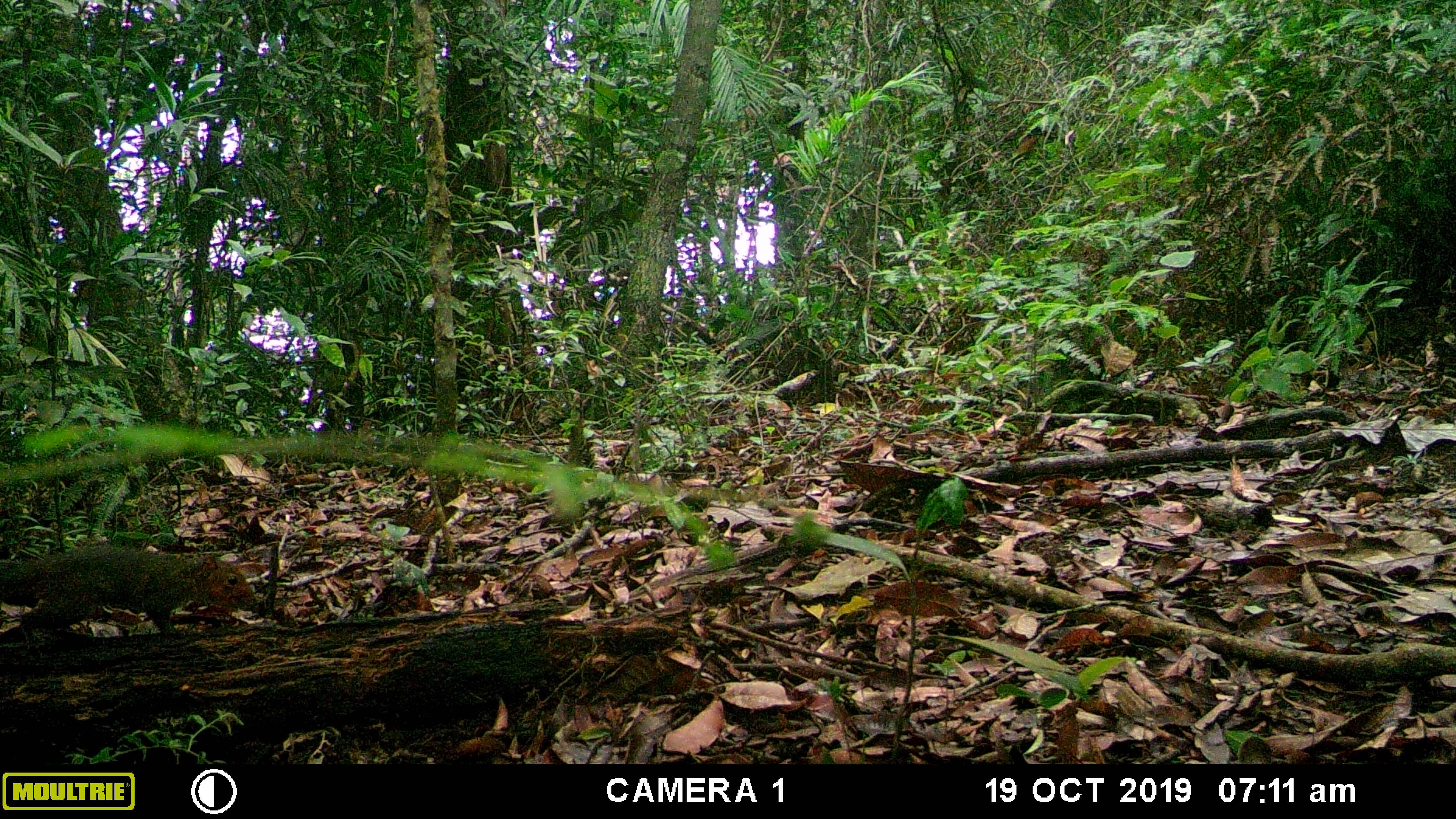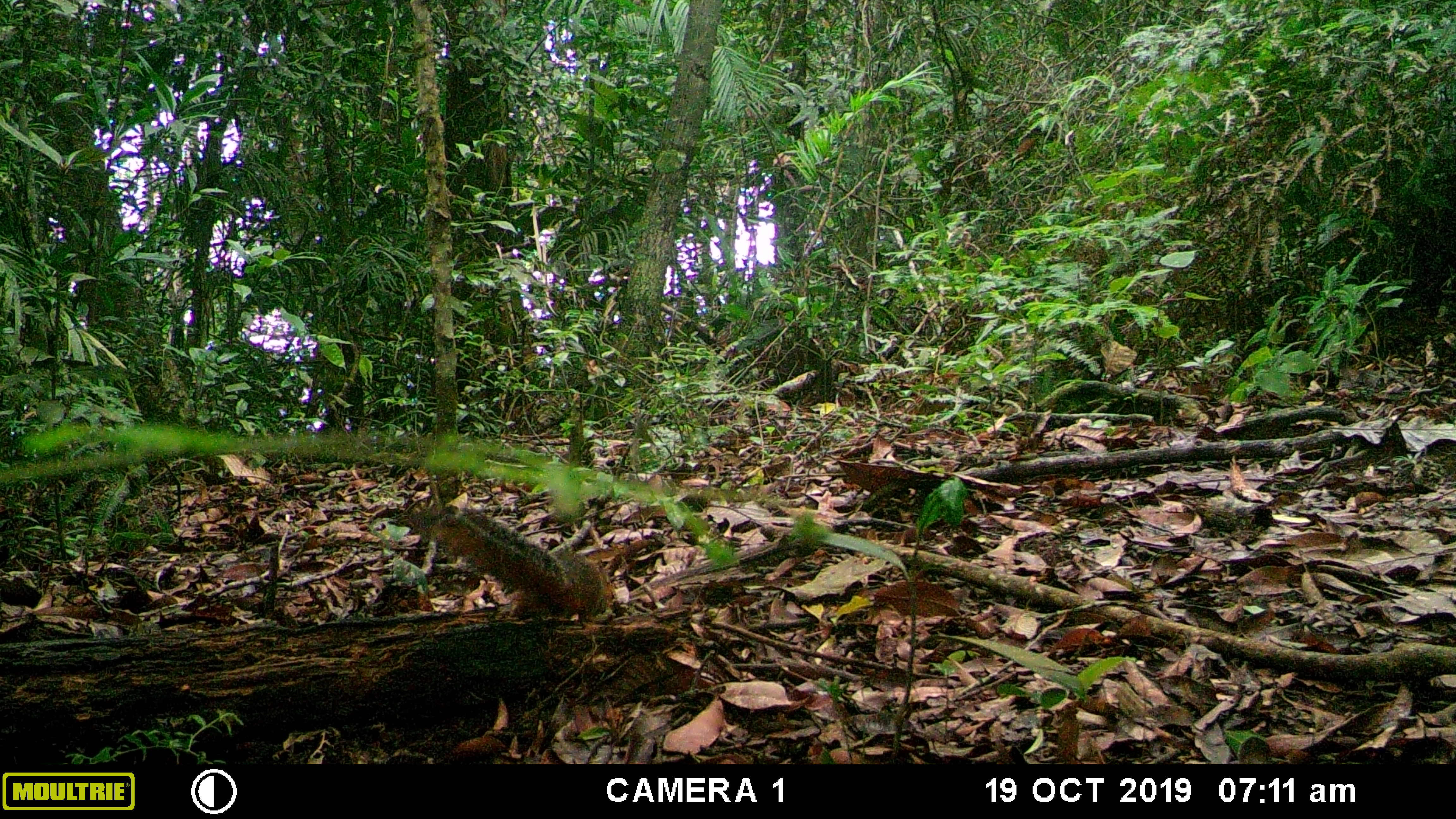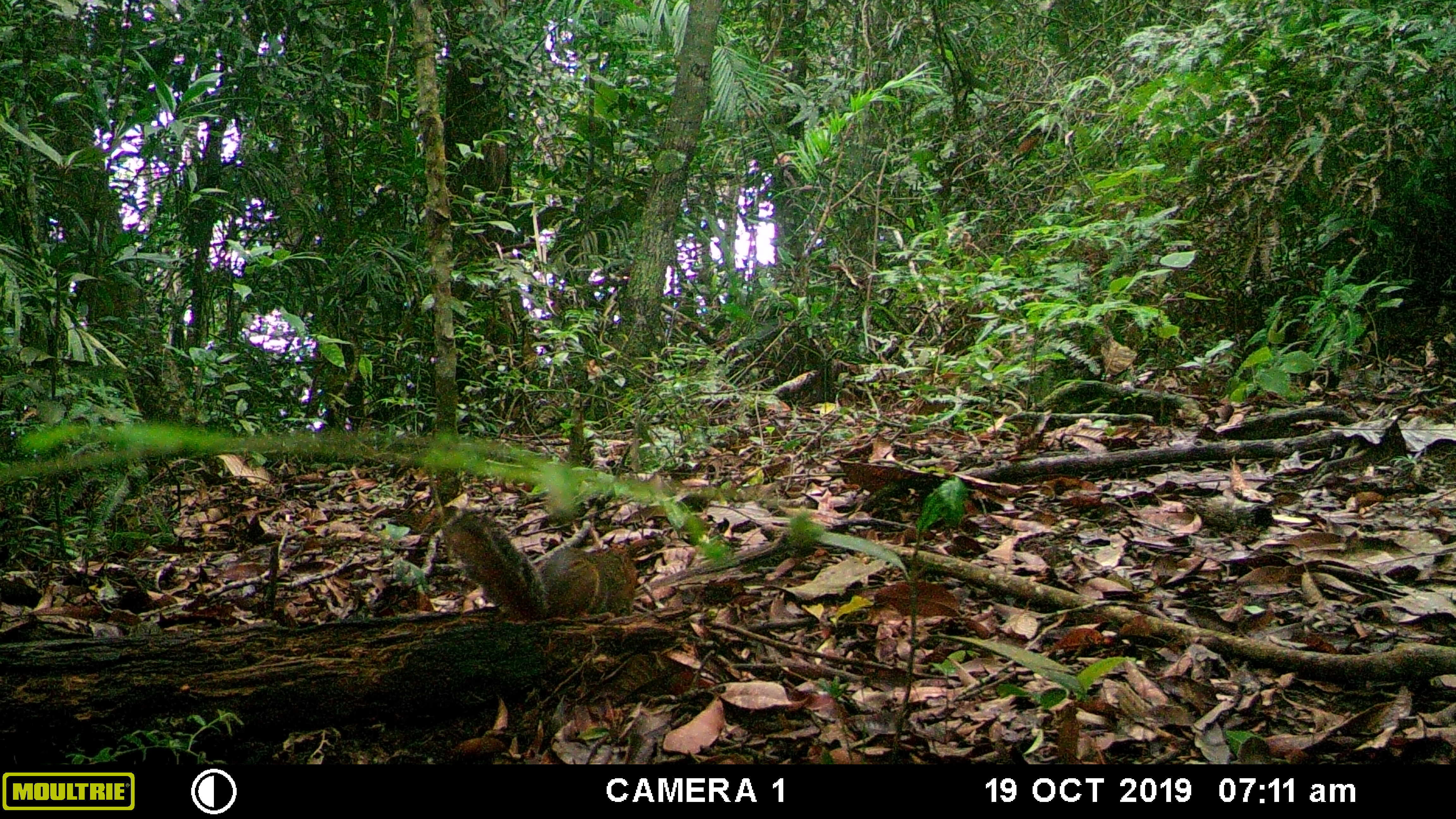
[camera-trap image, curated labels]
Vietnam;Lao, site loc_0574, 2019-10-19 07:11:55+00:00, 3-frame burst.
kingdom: Animalia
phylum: Chordata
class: Mammalia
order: Rodentia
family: Sciuridae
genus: Dremomys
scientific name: Dremomys rufigenis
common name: red-cheeked squirrel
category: red cheeked squirrel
Red cheeked squirrel (red-cheeked squirrel) (Dremomys rufigenis). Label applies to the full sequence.